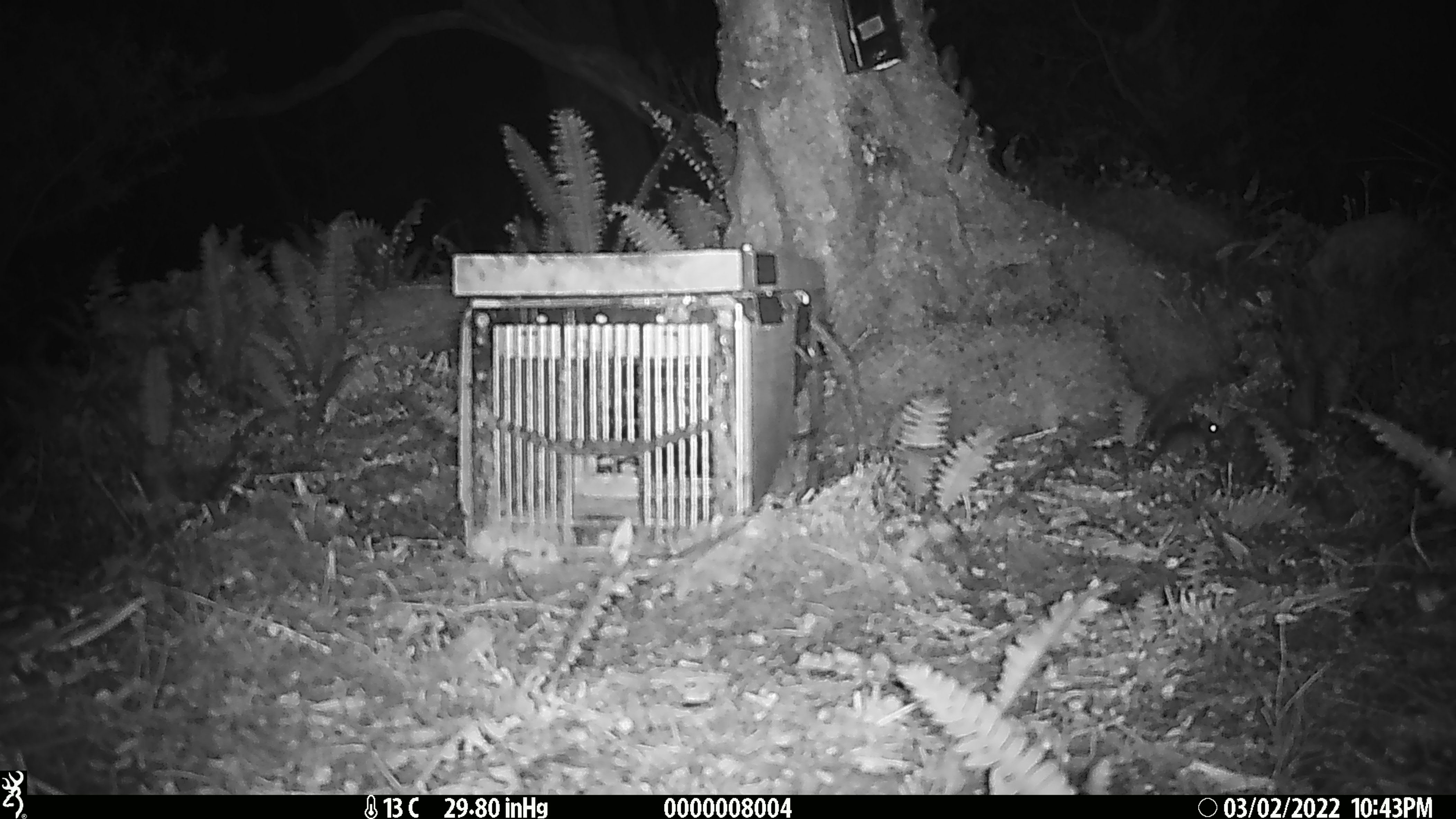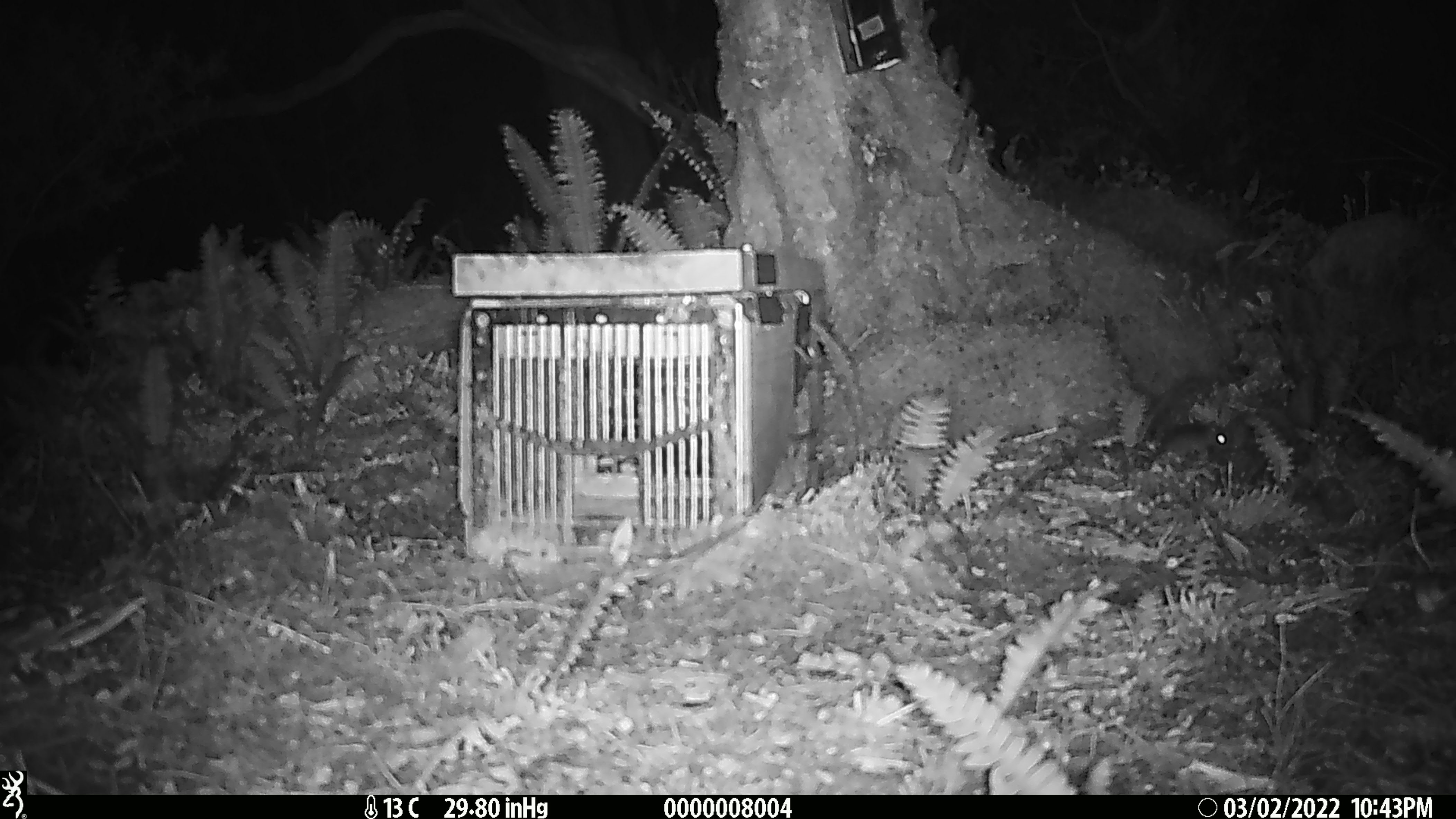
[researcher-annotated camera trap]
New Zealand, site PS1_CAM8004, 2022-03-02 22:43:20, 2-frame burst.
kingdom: Animalia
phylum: Chordata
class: Mammalia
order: Rodentia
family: Muridae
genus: Mus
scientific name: Mus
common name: mouse